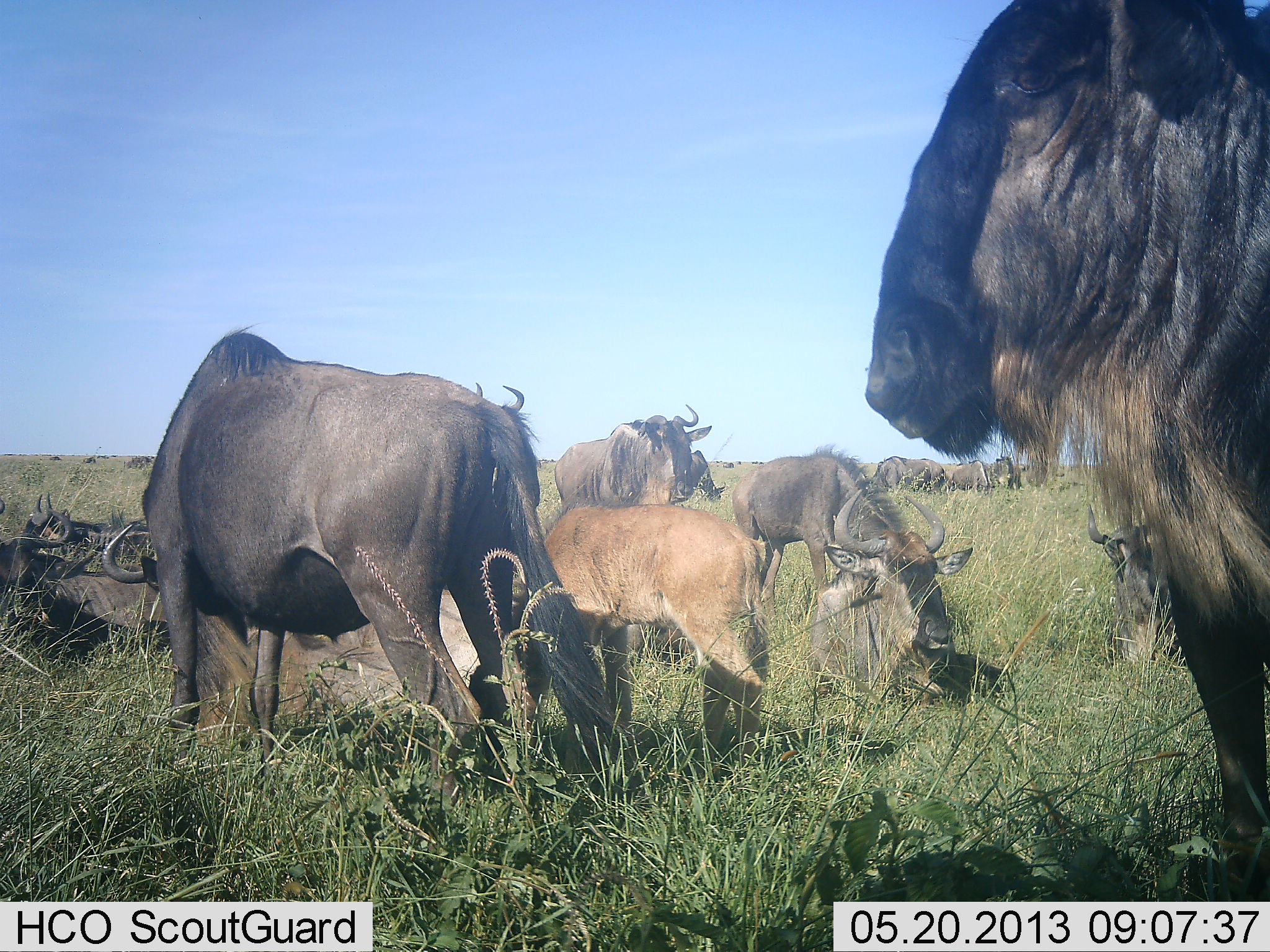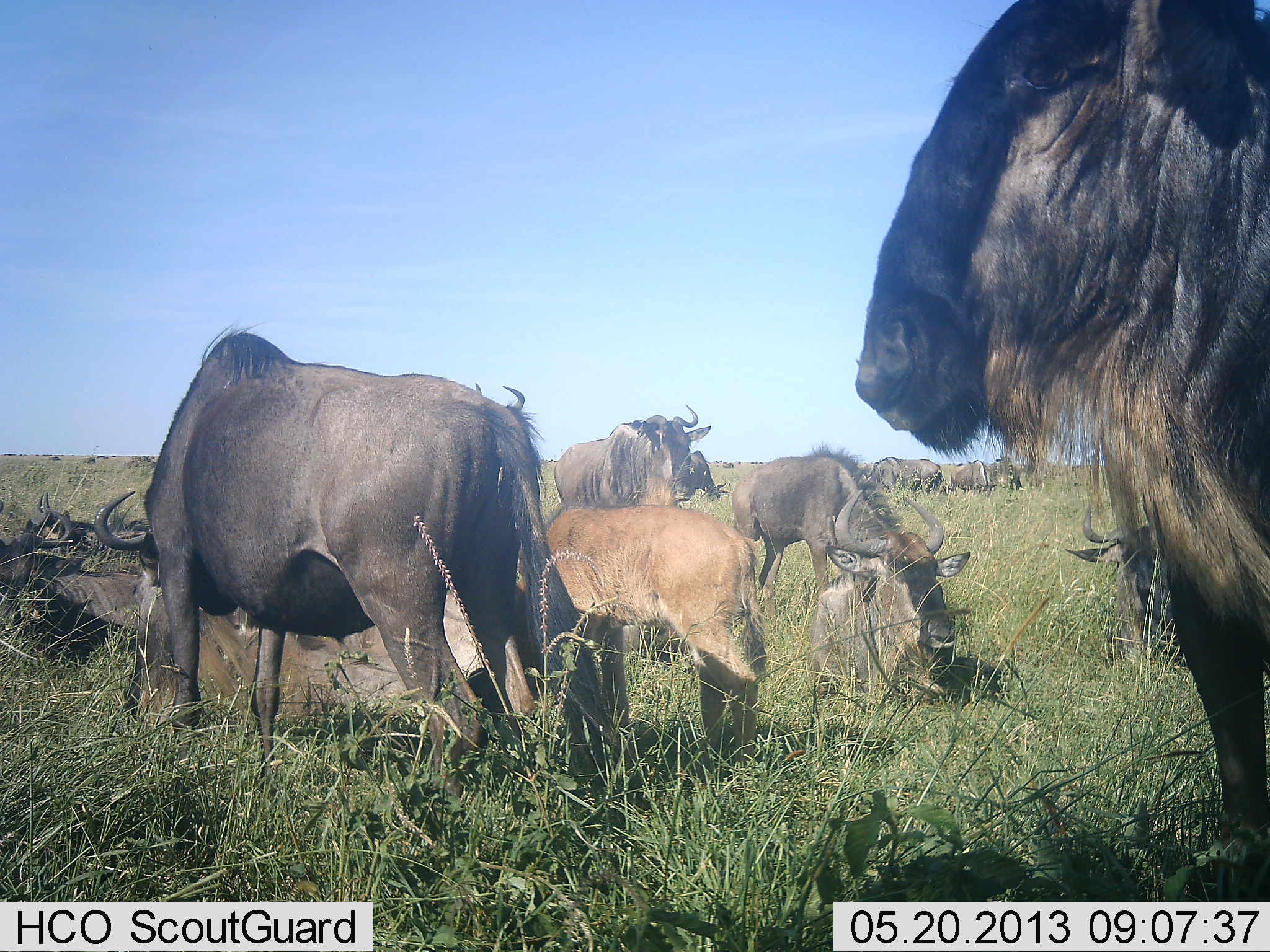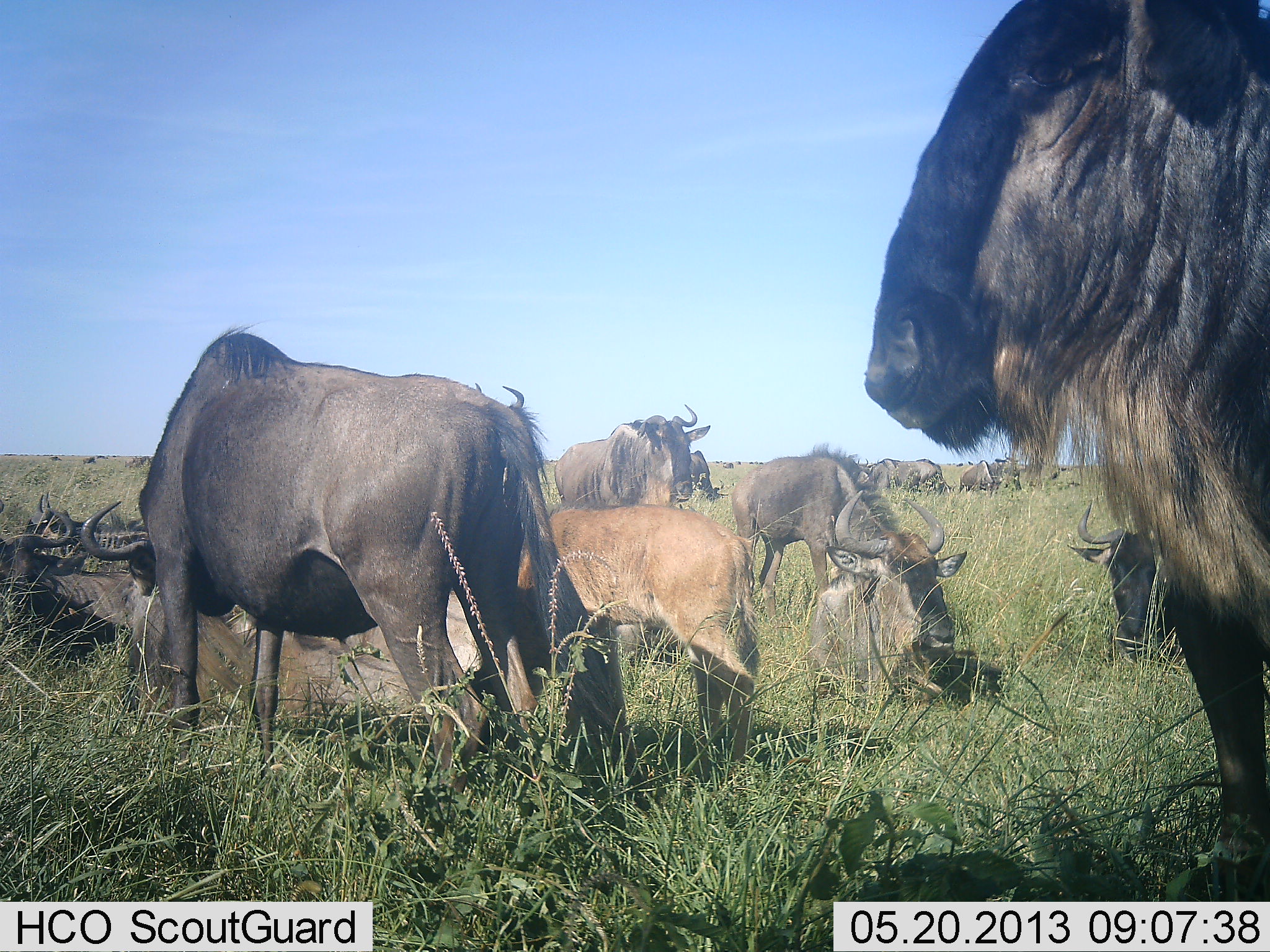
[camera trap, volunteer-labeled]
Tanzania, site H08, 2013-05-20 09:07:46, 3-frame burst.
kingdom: Animalia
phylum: Chordata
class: Mammalia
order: Artiodactyla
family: Bovidae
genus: Connochaetes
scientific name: Connochaetes taurinus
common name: blue wildebeest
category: wildebeest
Wildebeest (blue wildebeest) (Connochaetes taurinus), count 11-50. Behavior (volunteer vote fractions): standing 73%, resting 73%, moving 21%, interacting 15%. Young present (vote fraction): 48%. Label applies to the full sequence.